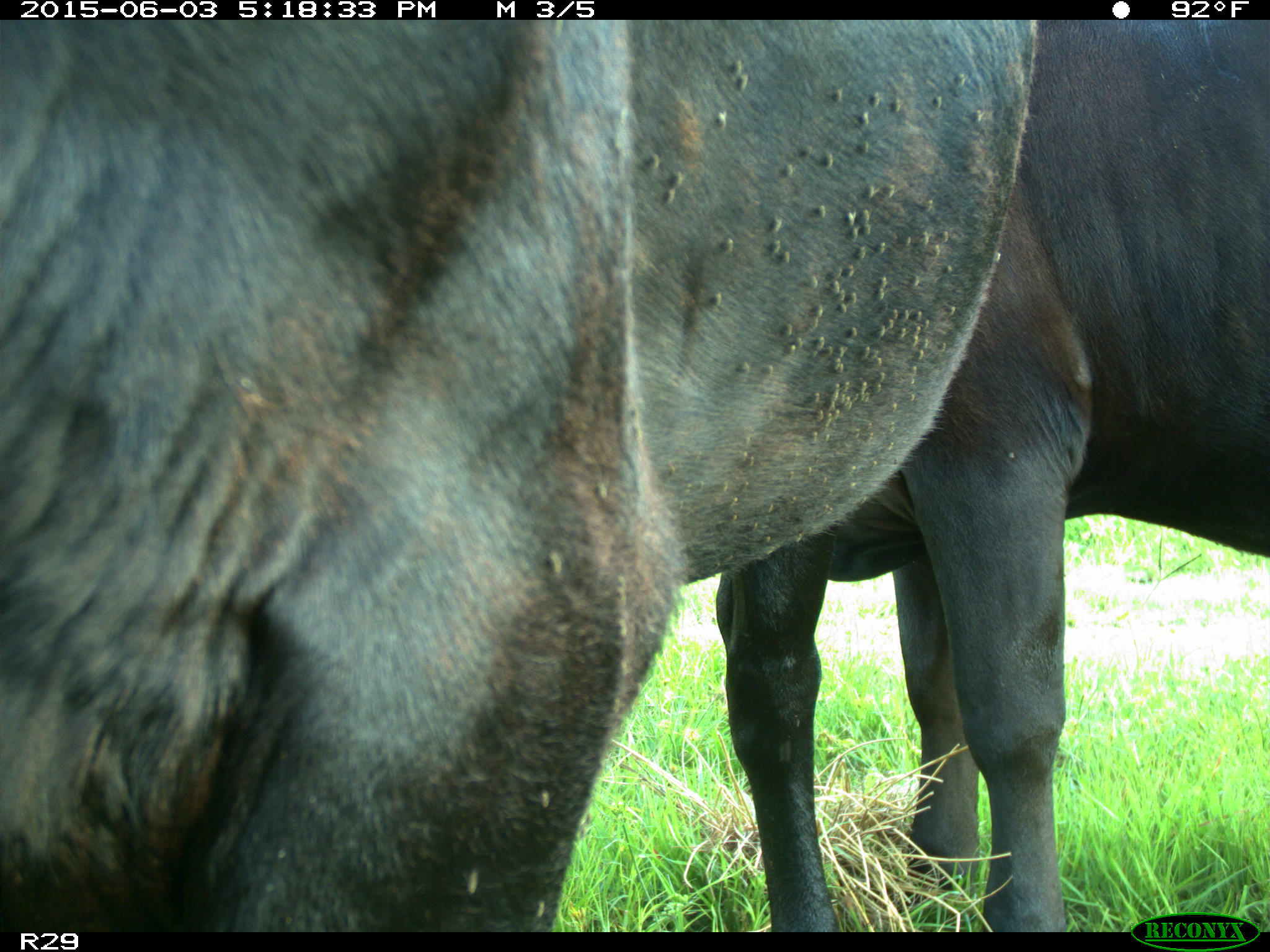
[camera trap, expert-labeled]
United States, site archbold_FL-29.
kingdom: Animalia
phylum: Chordata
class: Mammalia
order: Artiodactyla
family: Bovidae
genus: Bos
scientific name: Bos taurus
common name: domestic cow